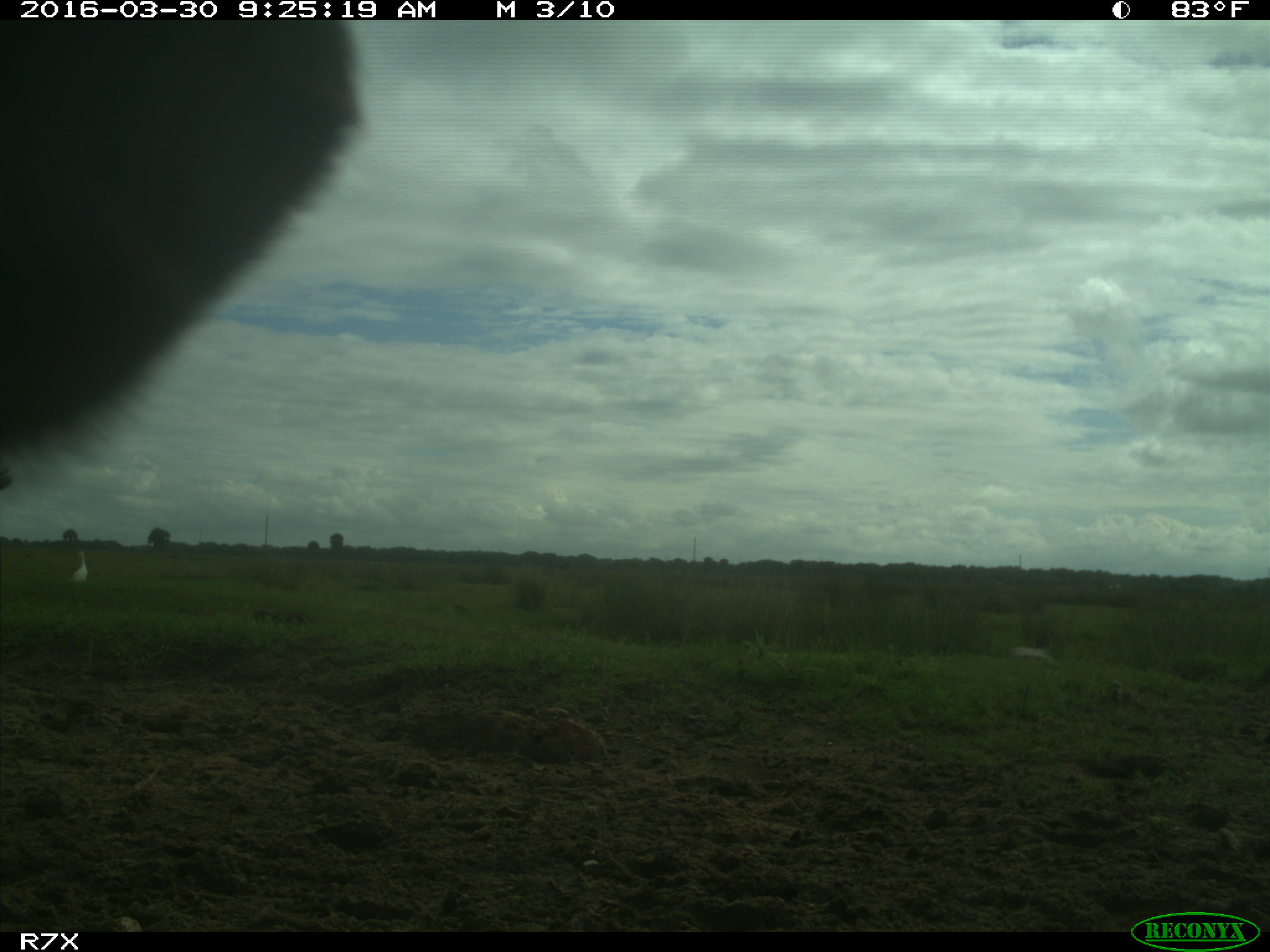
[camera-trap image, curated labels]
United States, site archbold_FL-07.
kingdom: Animalia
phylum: Chordata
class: Mammalia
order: Artiodactyla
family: Bovidae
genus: Bos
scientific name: Bos taurus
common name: domestic cow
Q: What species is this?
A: Bos taurus (domestic cow).